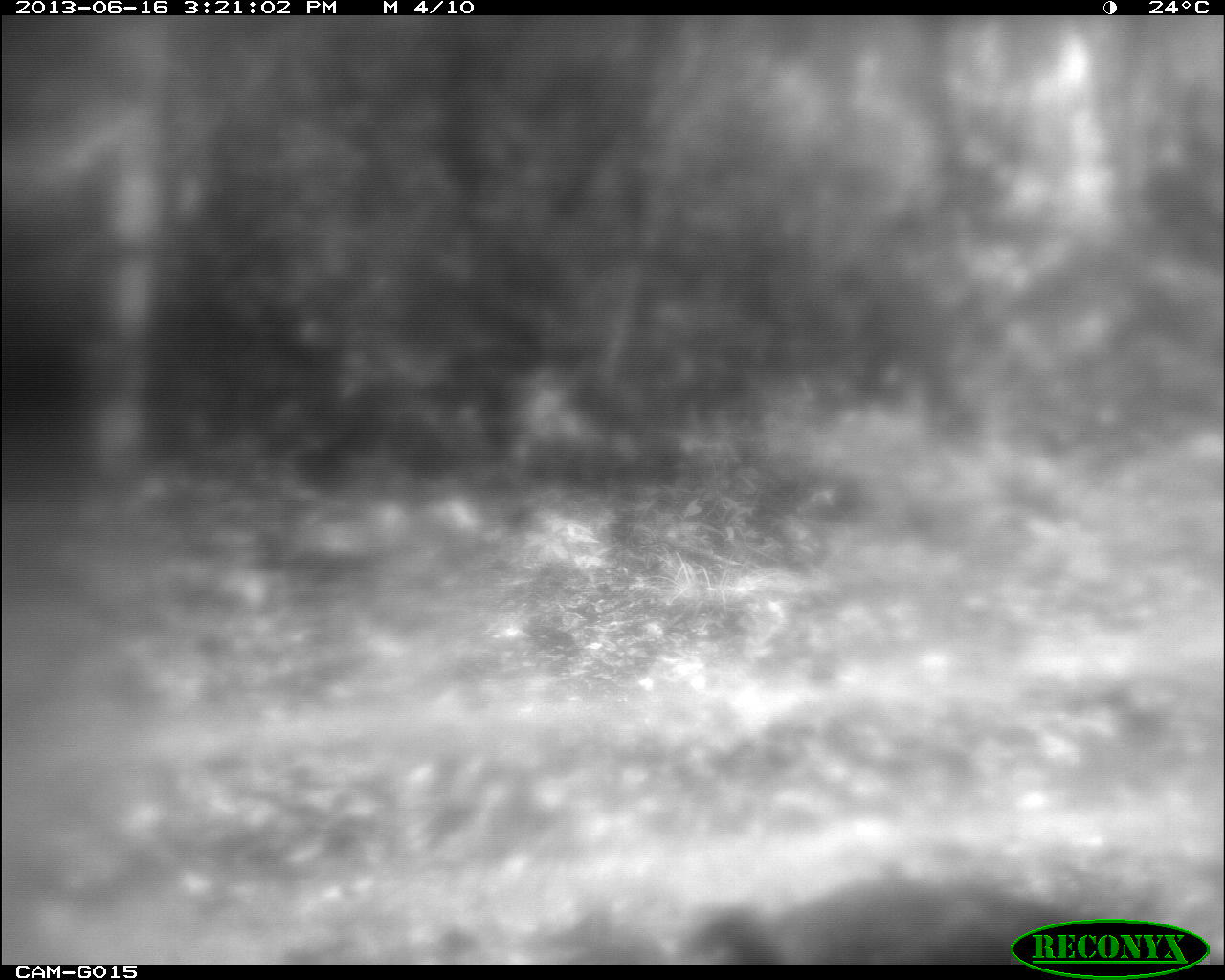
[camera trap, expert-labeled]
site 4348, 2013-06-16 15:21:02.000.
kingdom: Animalia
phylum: Chordata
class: Aves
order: Galliformes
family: Phasianidae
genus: Meleagris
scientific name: Meleagris ocellata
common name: ocellated turkey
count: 1